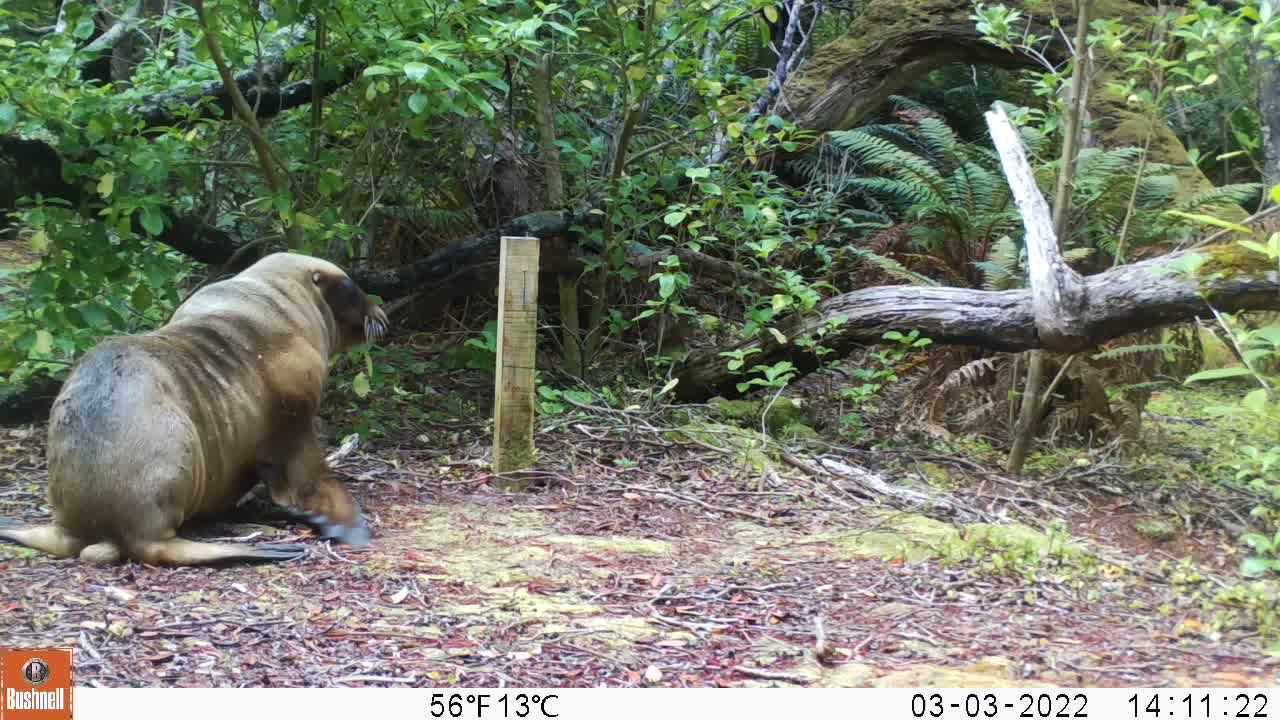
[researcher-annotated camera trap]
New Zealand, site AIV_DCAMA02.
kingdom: Animalia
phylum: Chordata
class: Mammalia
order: Carnivora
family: Otariidae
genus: Phocarctos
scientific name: Phocarctos hookeri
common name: new zealand sea lion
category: sealion